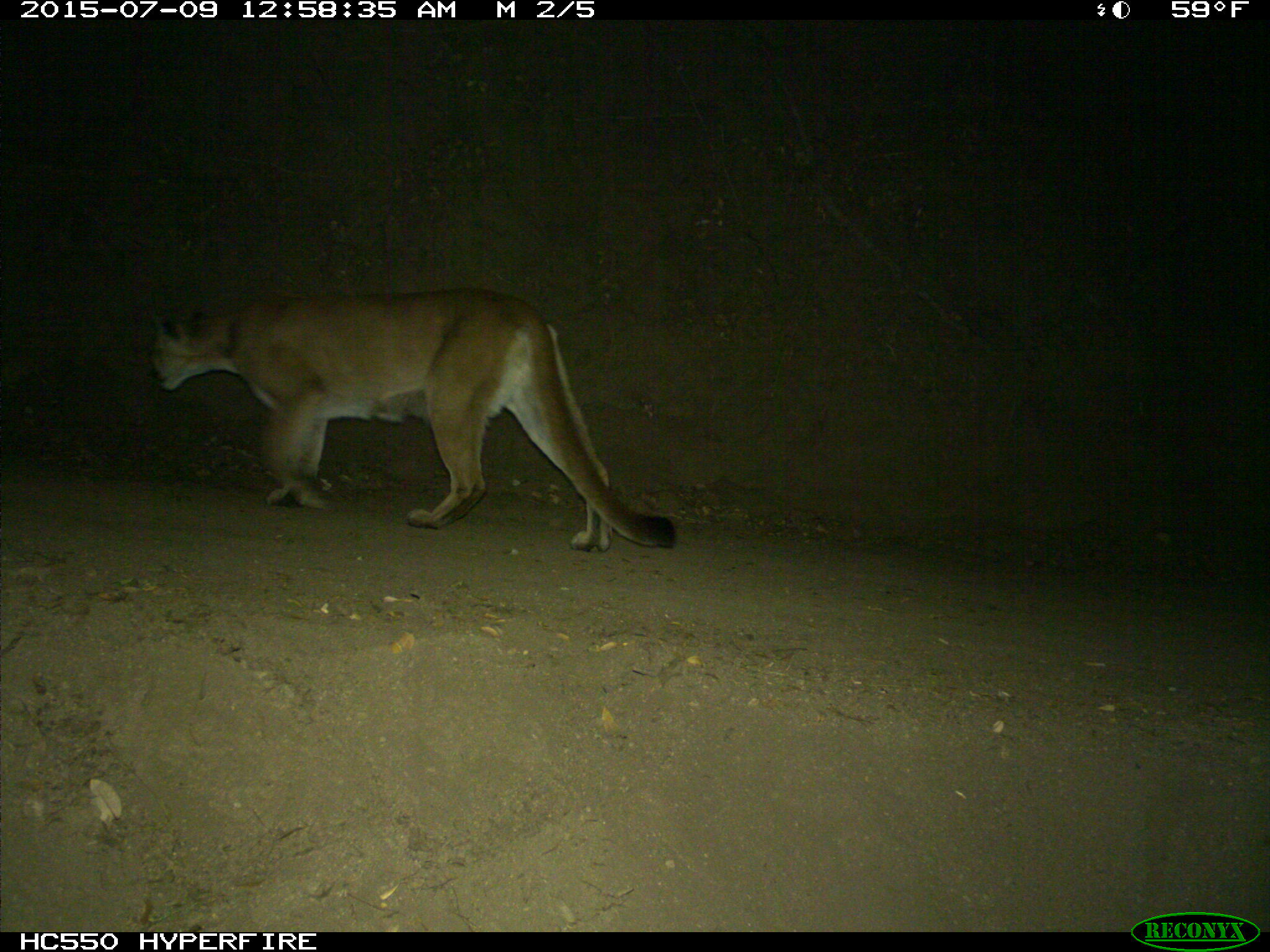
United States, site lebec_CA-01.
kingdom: Animalia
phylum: Chordata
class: Mammalia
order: Carnivora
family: Felidae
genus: Puma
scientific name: Puma concolor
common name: mountain lion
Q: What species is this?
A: Puma concolor (mountain lion).